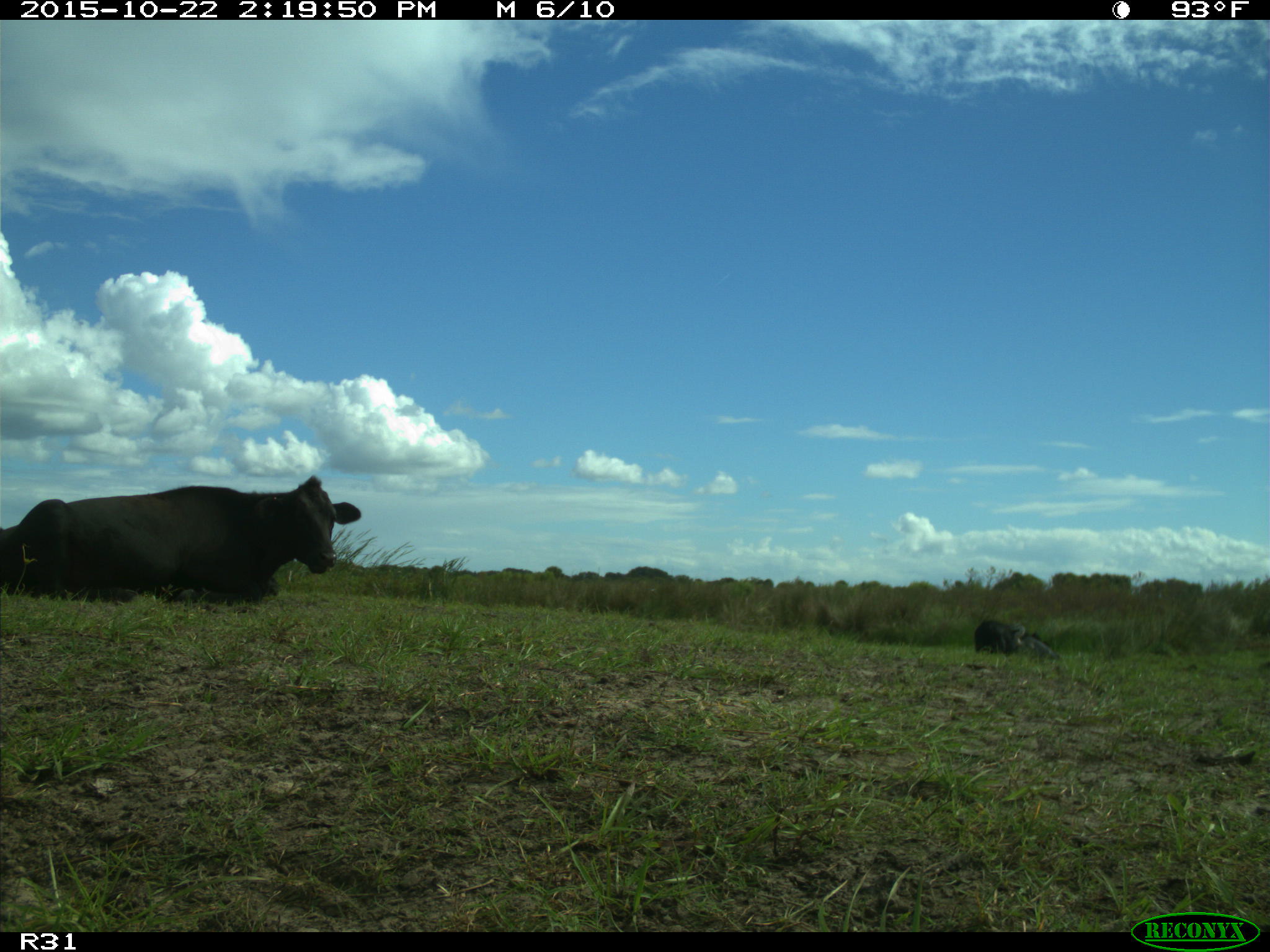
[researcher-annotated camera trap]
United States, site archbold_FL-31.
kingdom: Animalia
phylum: Chordata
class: Mammalia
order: Artiodactyla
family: Bovidae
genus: Bos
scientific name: Bos taurus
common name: domestic cow